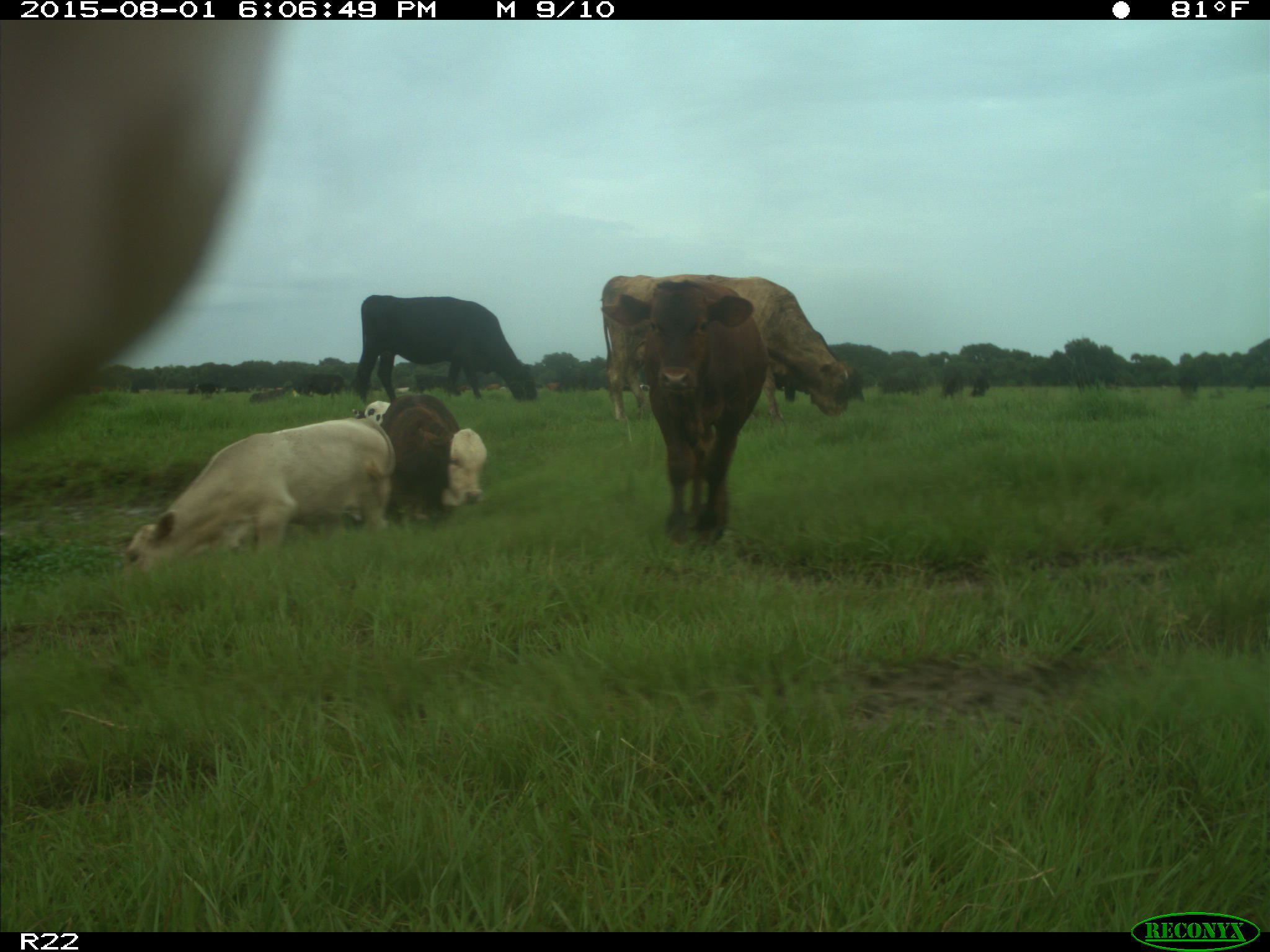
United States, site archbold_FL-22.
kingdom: Animalia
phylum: Chordata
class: Mammalia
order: Artiodactyla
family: Bovidae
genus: Bos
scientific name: Bos taurus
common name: domestic cow